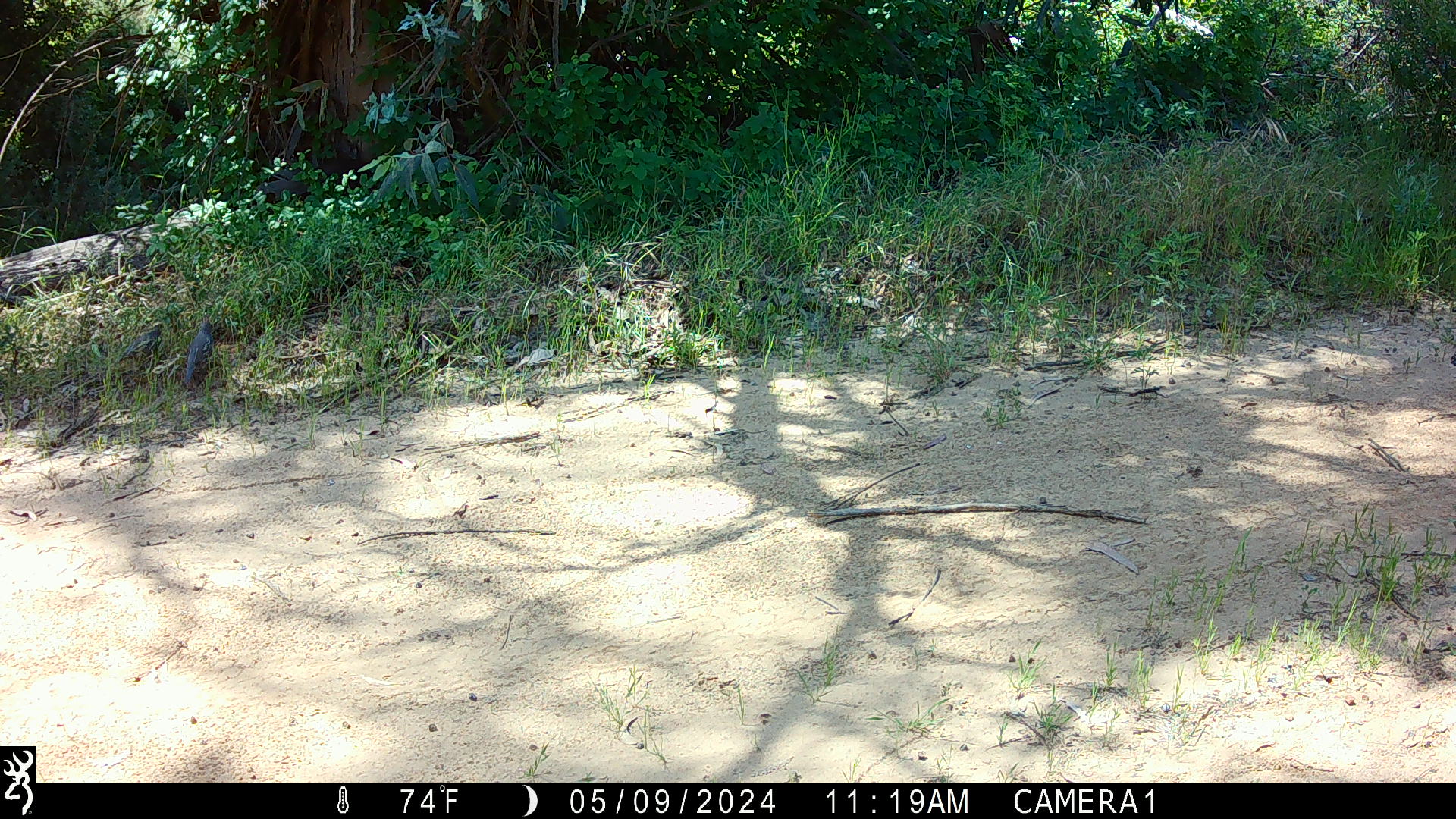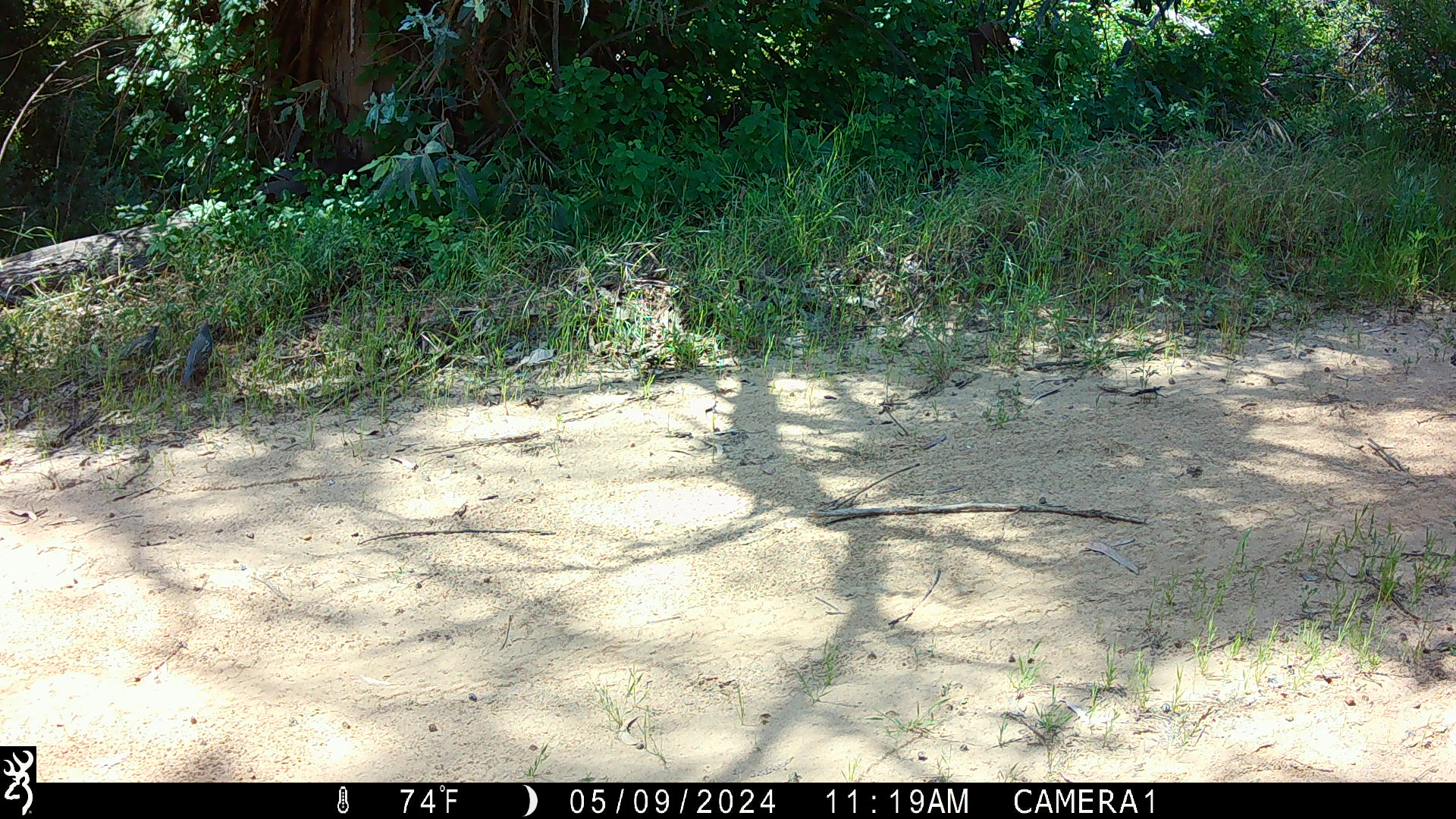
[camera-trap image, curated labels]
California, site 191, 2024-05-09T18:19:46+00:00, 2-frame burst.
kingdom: Animalia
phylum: Chordata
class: Aves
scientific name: Aves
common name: bird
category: unknown bird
Unknown bird (bird) (Aves).